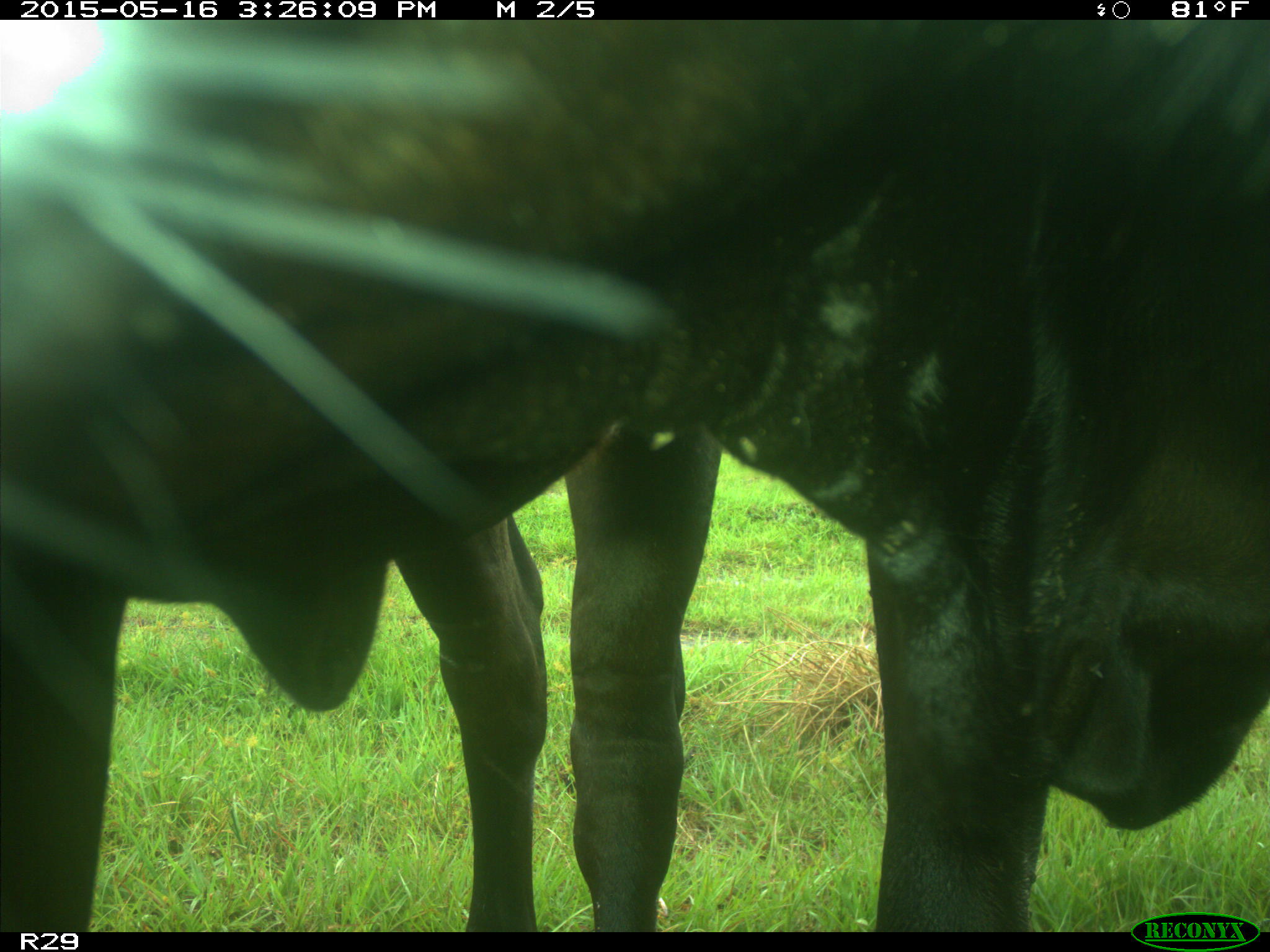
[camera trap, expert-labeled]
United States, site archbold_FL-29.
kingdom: Animalia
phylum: Chordata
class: Mammalia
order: Artiodactyla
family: Bovidae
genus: Bos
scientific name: Bos taurus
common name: domestic cow